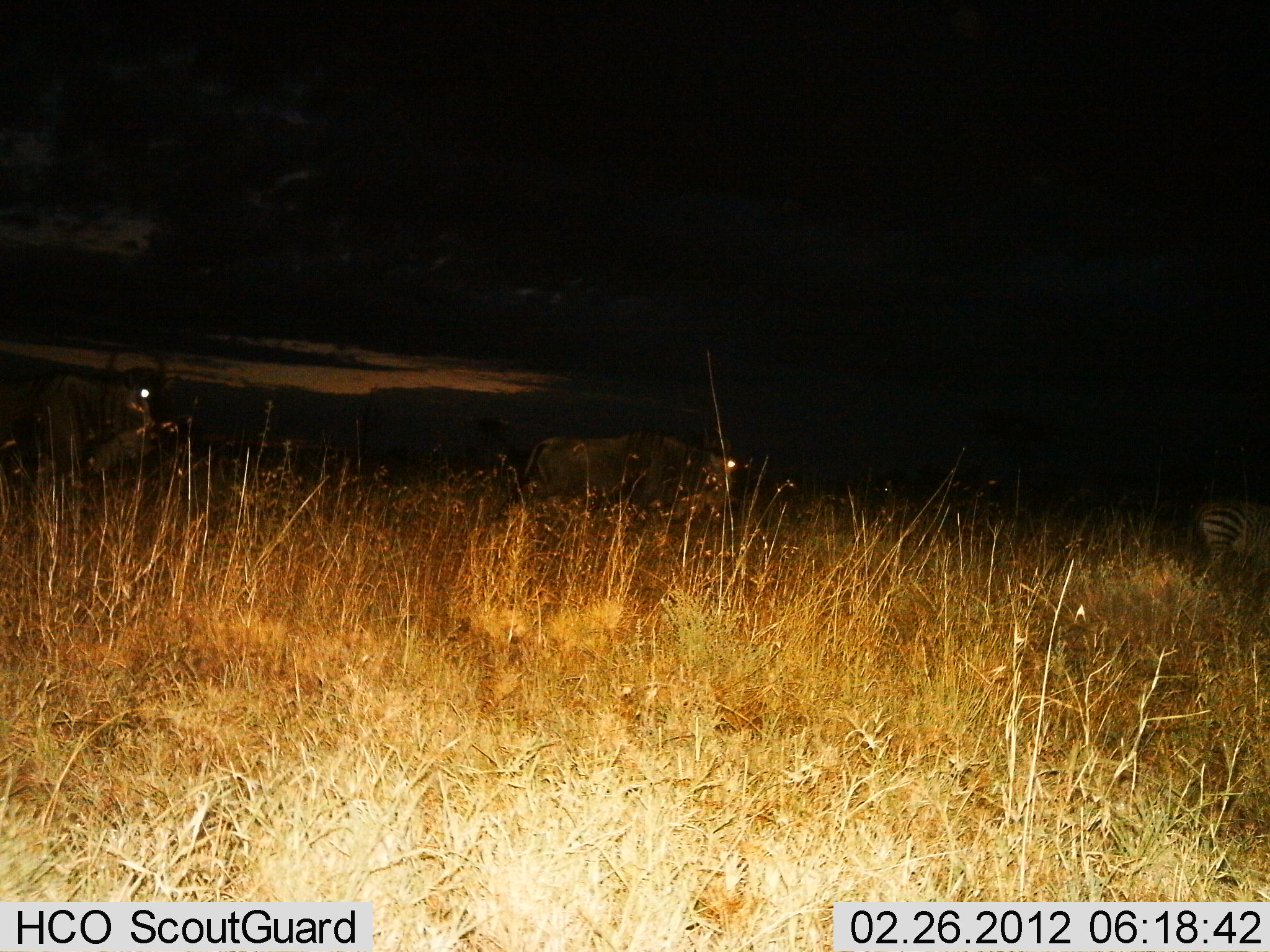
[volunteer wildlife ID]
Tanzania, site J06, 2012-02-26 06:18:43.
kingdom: Animalia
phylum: Chordata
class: Mammalia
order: Artiodactyla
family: Bovidae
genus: Connochaetes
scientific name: Connochaetes taurinus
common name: blue wildebeest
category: wildebeest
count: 2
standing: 52%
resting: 0%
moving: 44%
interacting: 0%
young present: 0%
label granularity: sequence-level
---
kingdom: Animalia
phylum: Chordata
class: Mammalia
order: Perissodactyla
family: Equidae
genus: Equus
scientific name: Equus quagga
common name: plains zebra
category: zebra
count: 1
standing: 65%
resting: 0%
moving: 27%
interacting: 0%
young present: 4%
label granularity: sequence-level